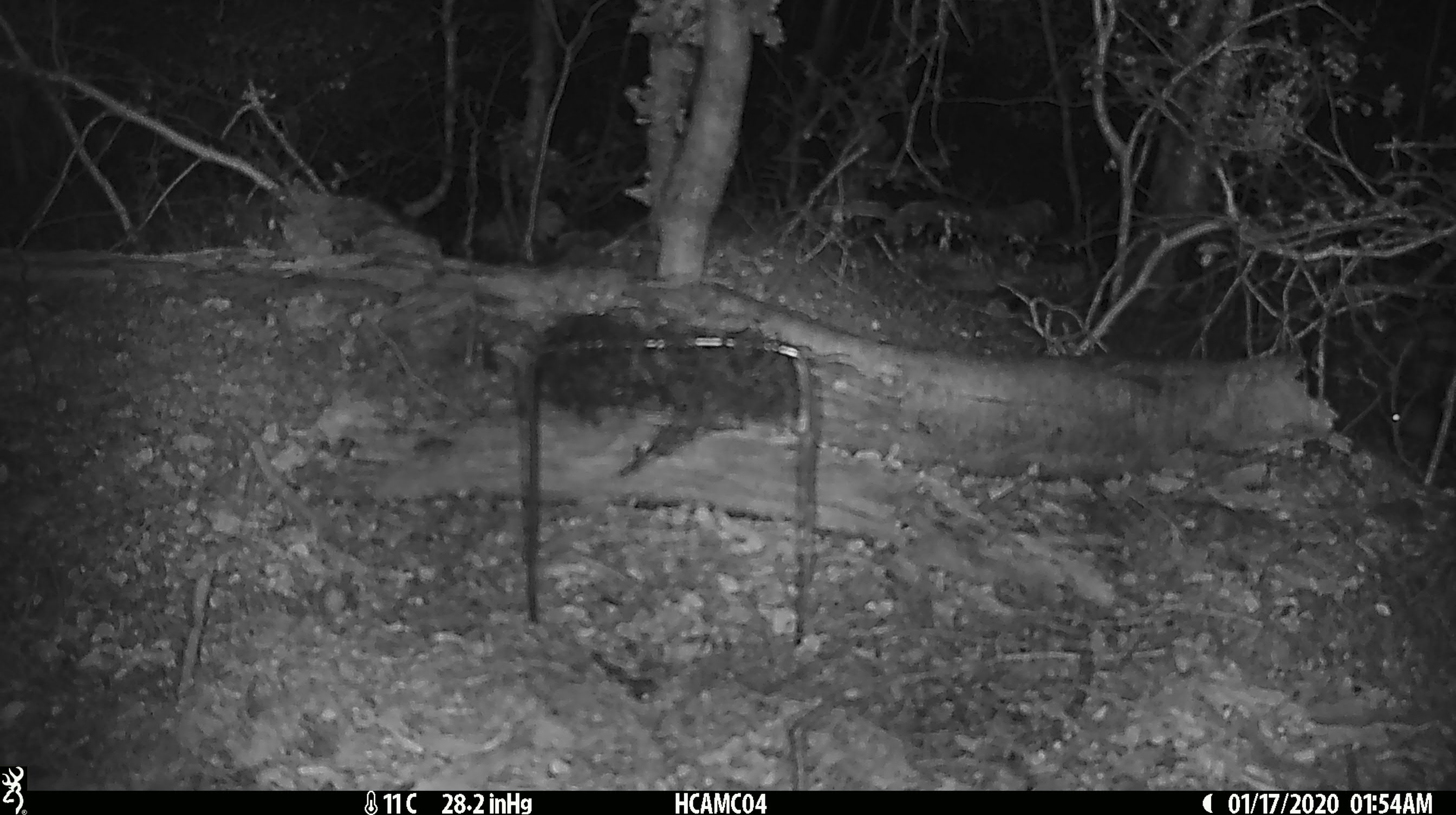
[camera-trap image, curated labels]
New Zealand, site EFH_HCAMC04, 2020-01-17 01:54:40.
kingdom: Animalia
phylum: Chordata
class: Mammalia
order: Rodentia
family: Muridae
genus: Mus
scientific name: Mus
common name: mouse